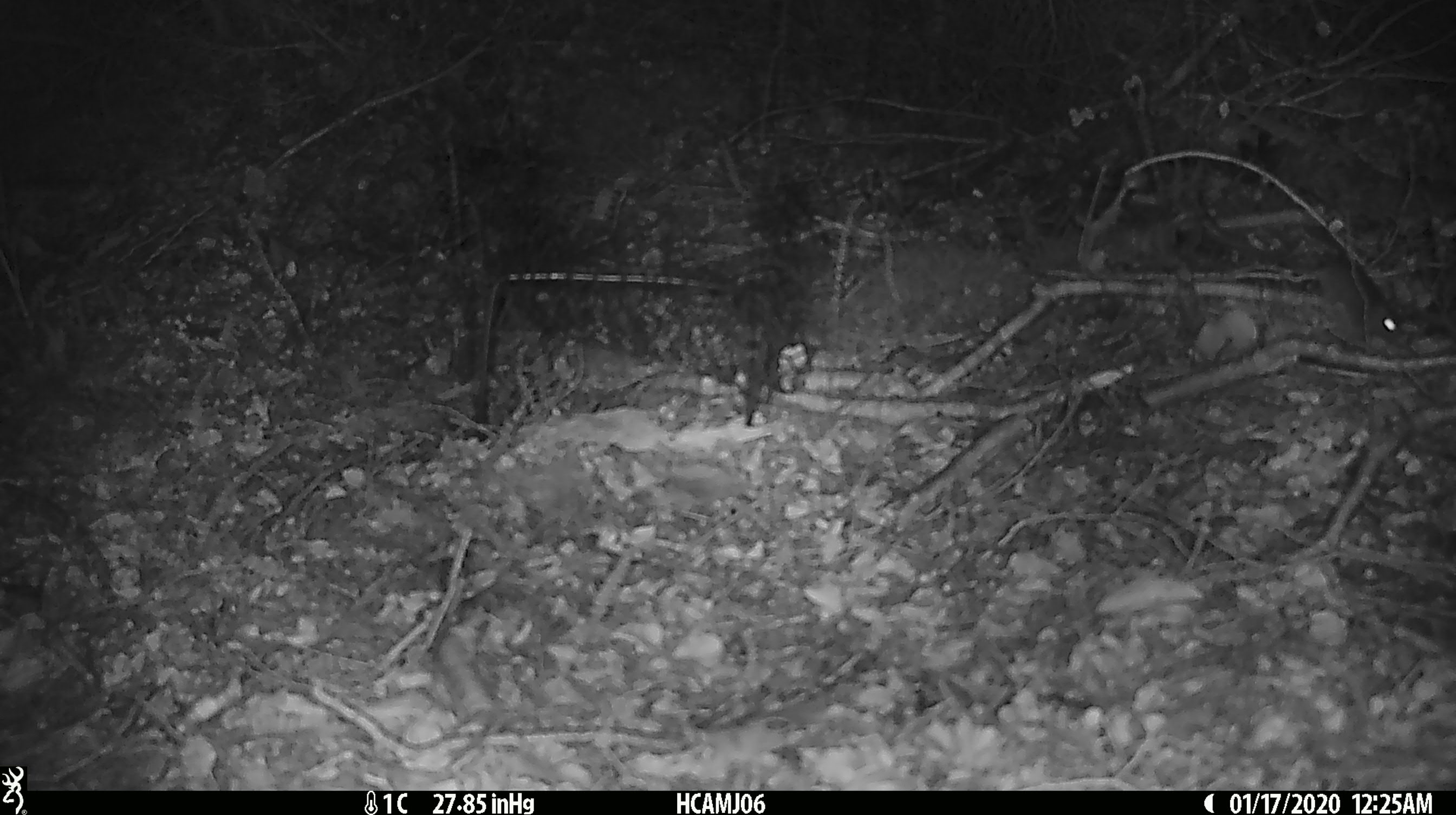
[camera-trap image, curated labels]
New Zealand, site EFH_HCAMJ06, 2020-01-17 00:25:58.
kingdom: Animalia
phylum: Chordata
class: Mammalia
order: Rodentia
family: Muridae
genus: Mus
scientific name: Mus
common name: mouse